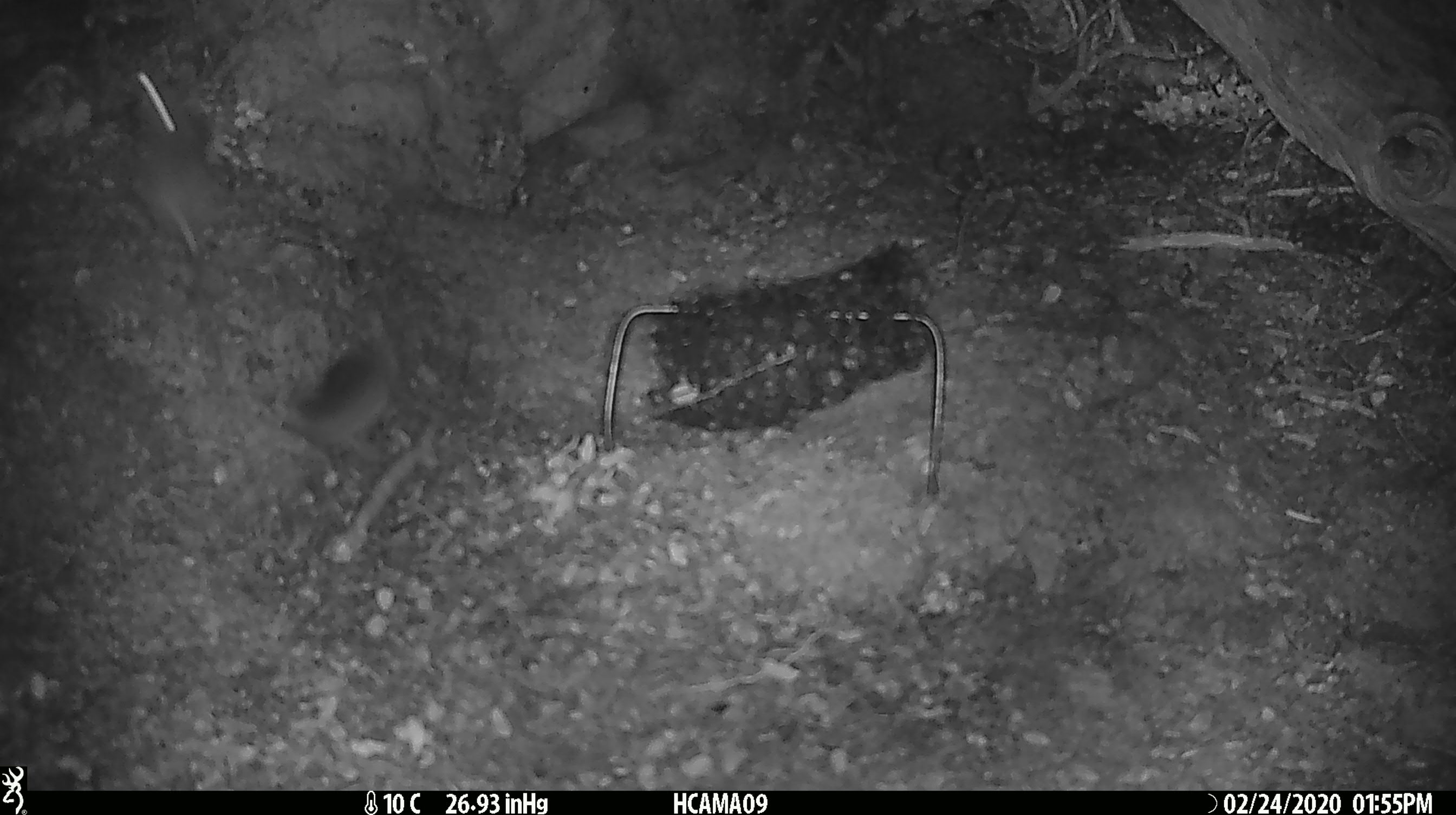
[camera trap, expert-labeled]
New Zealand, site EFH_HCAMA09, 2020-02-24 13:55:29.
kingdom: Animalia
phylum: Chordata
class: Mammalia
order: Rodentia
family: Muridae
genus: Mus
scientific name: Mus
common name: mouse